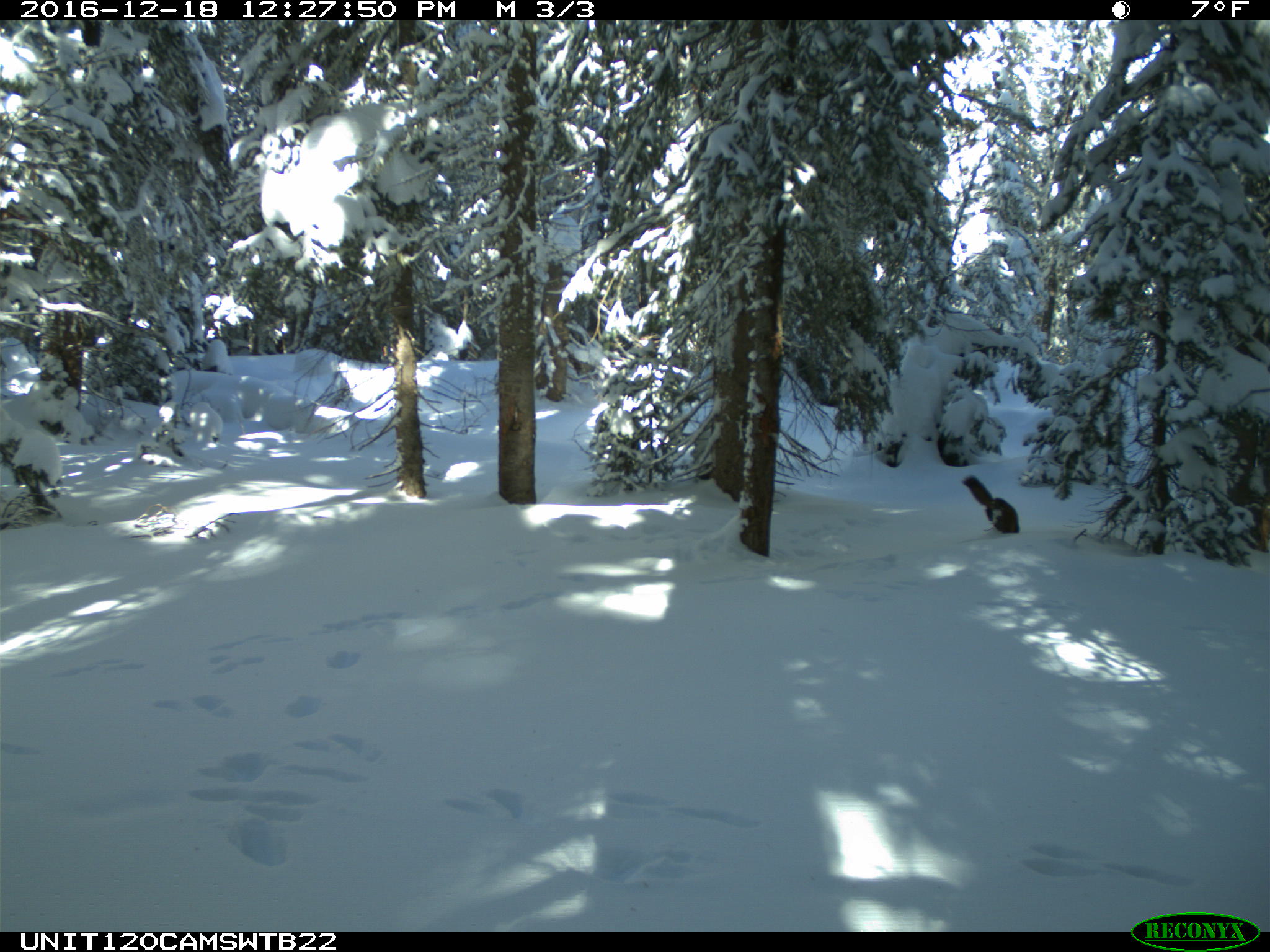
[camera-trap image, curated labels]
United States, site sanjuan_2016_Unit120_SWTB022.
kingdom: Animalia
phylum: Chordata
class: Mammalia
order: Carnivora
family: Mustelidae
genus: Martes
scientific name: Martes americana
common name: american marten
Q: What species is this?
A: Martes americana (american marten).